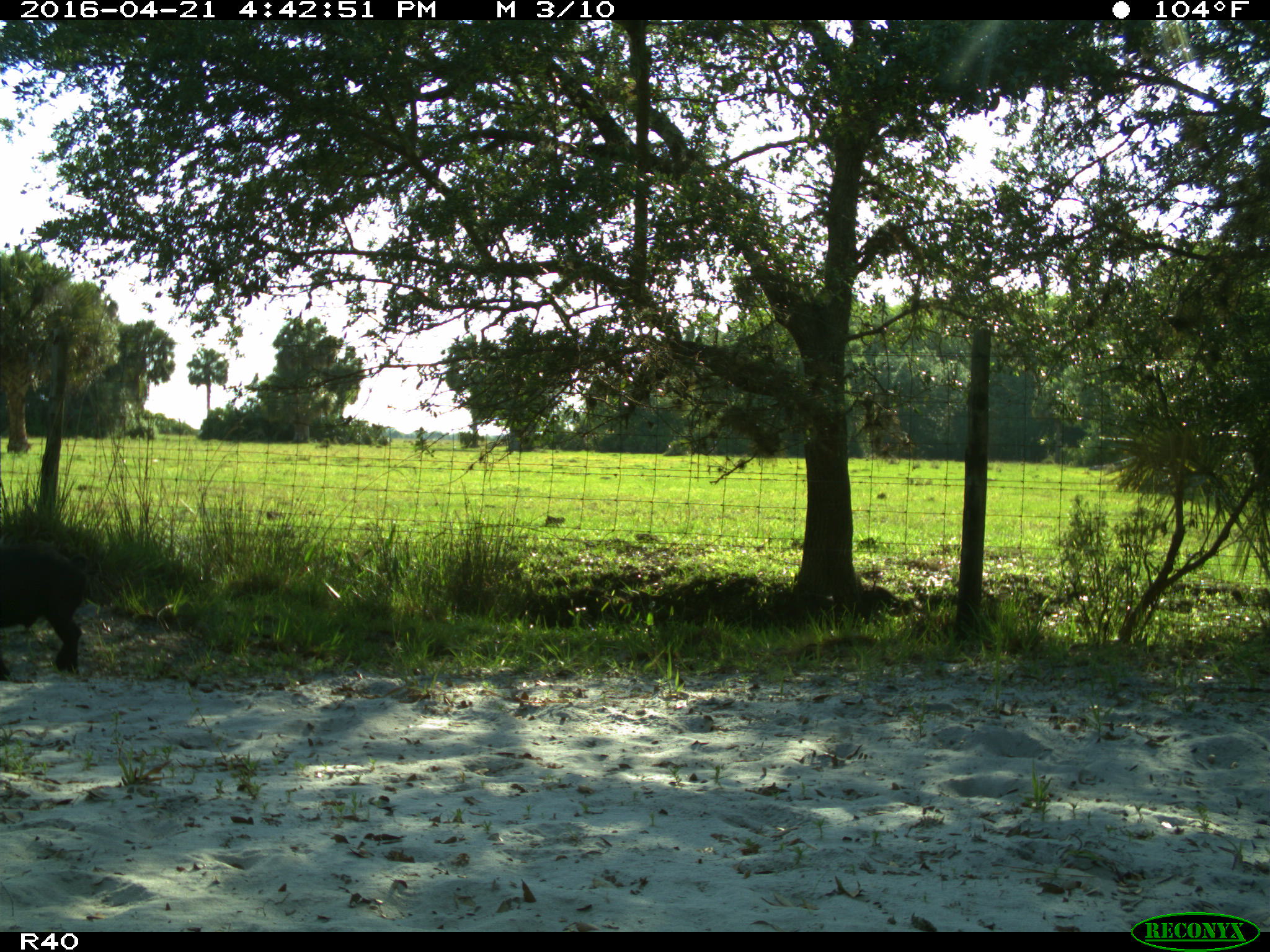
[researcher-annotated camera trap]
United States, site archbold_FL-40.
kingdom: Animalia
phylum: Chordata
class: Mammalia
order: Artiodactyla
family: Suidae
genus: Sus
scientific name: Sus scrofa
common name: wild boar